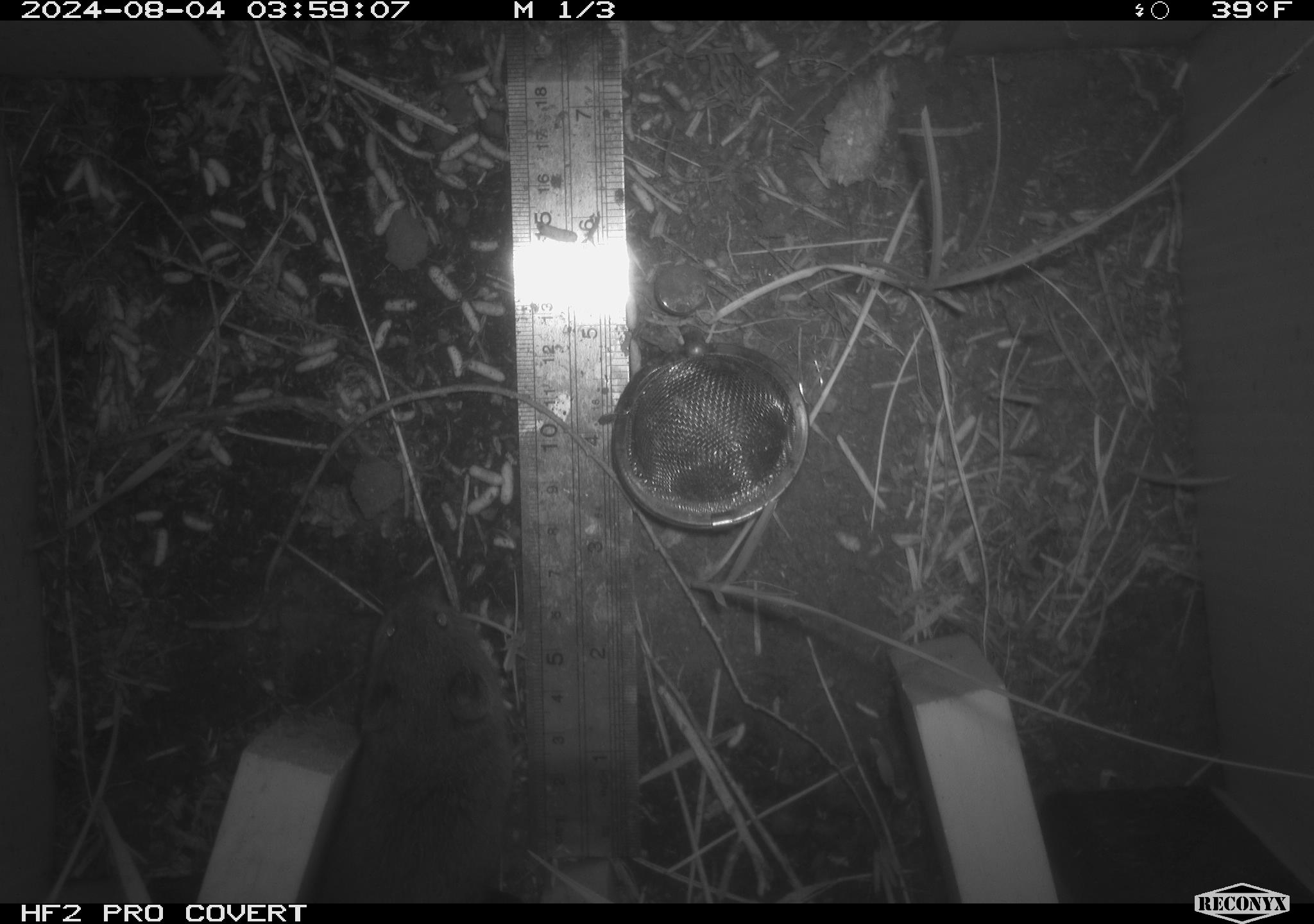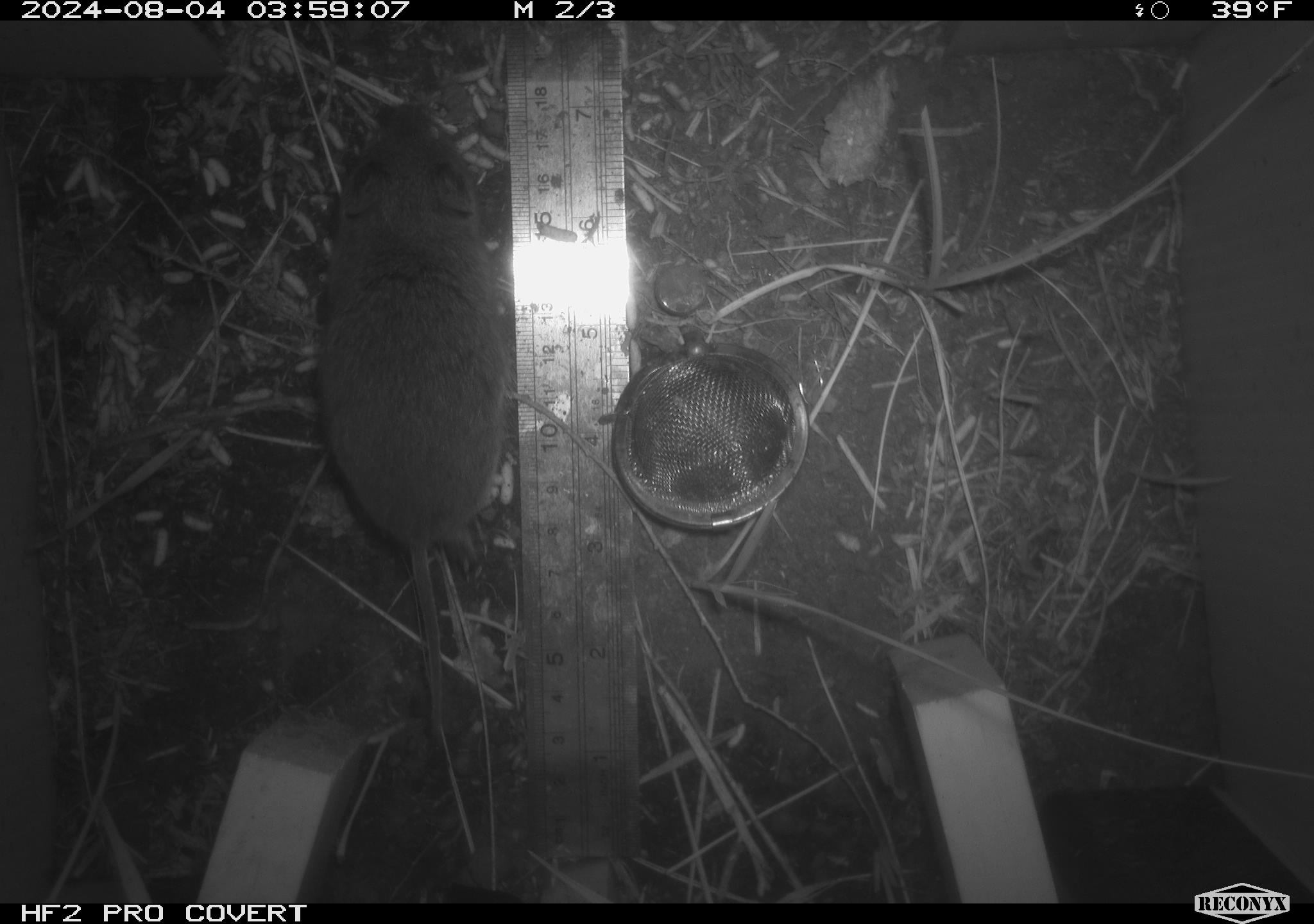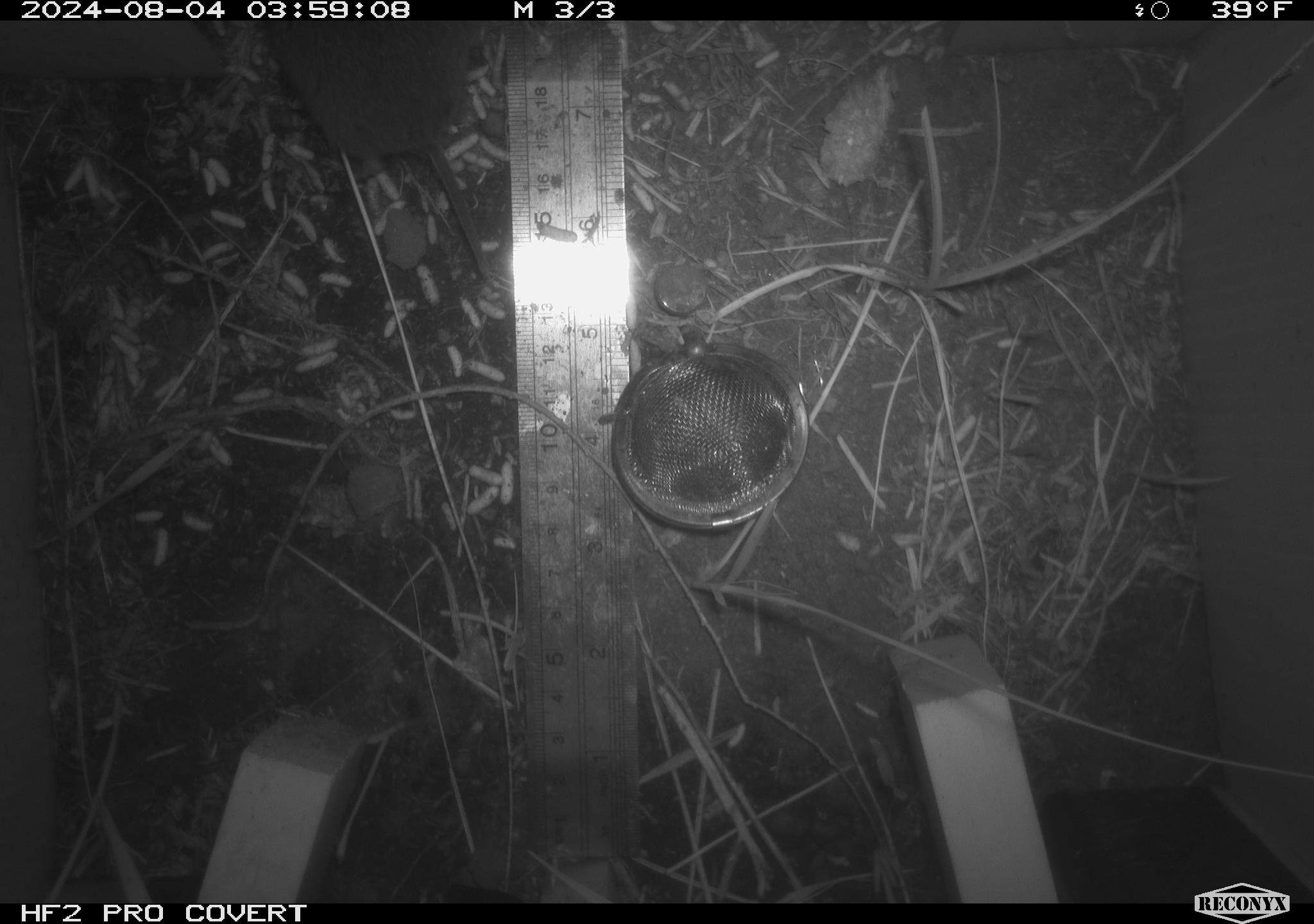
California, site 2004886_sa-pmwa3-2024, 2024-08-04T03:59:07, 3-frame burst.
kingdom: Animalia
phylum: Chordata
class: Mammalia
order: Rodentia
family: Cricetidae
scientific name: Arvicolinae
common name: voles, lemmings, and muskrats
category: arvicolinae subfamily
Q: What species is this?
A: Arvicolinae subfamily (voles, lemmings, and muskrats) (Arvicolinae).